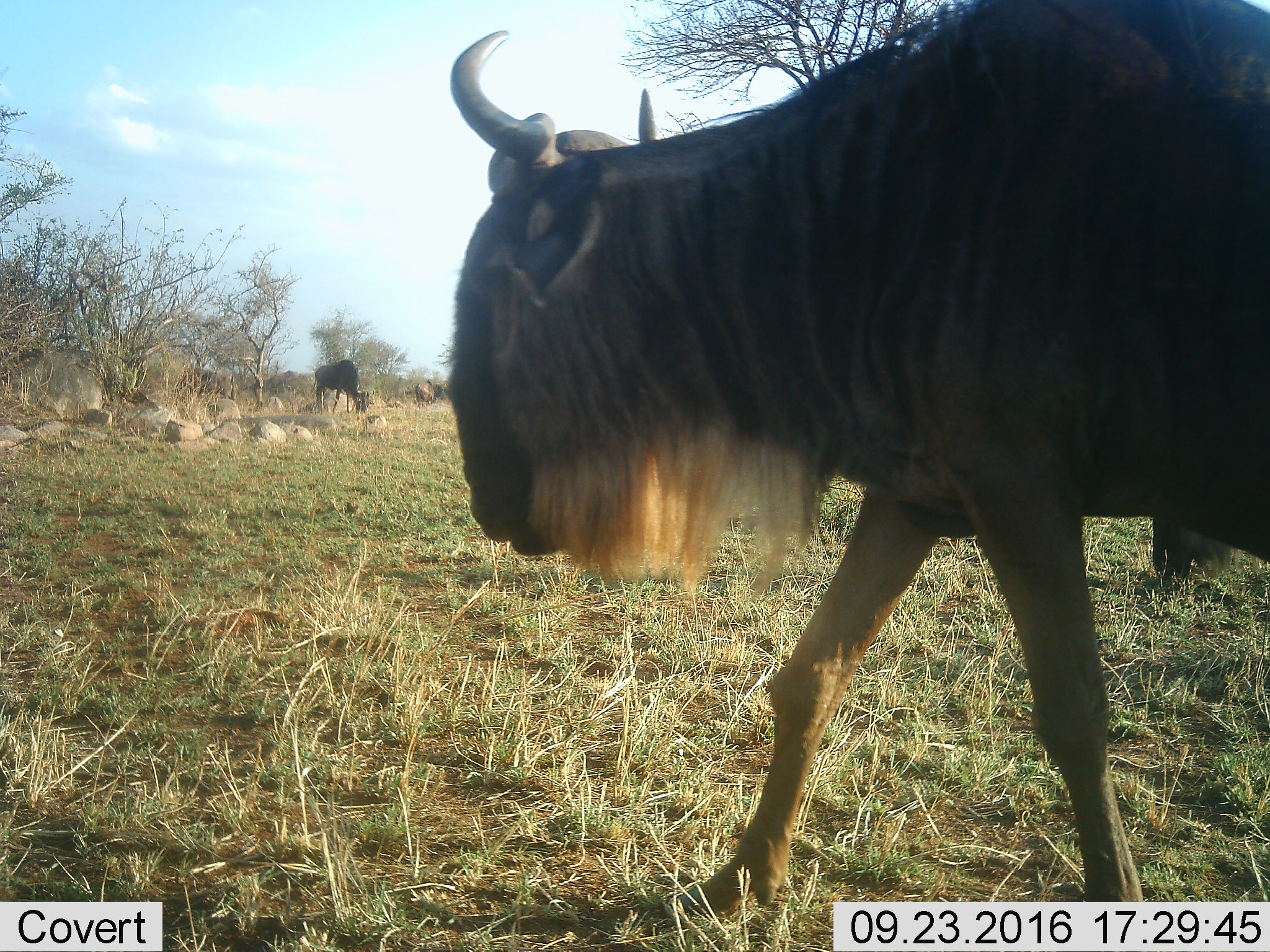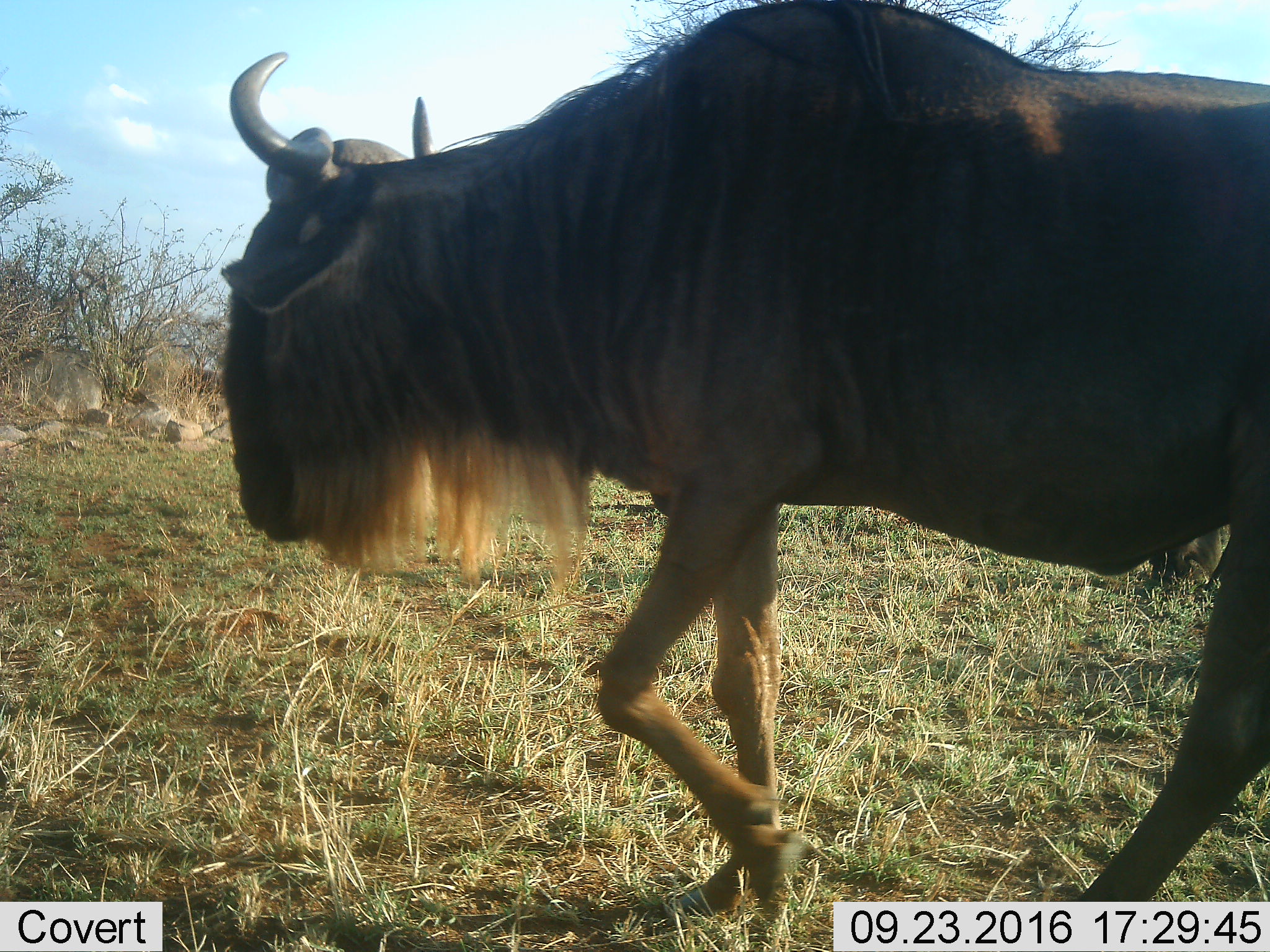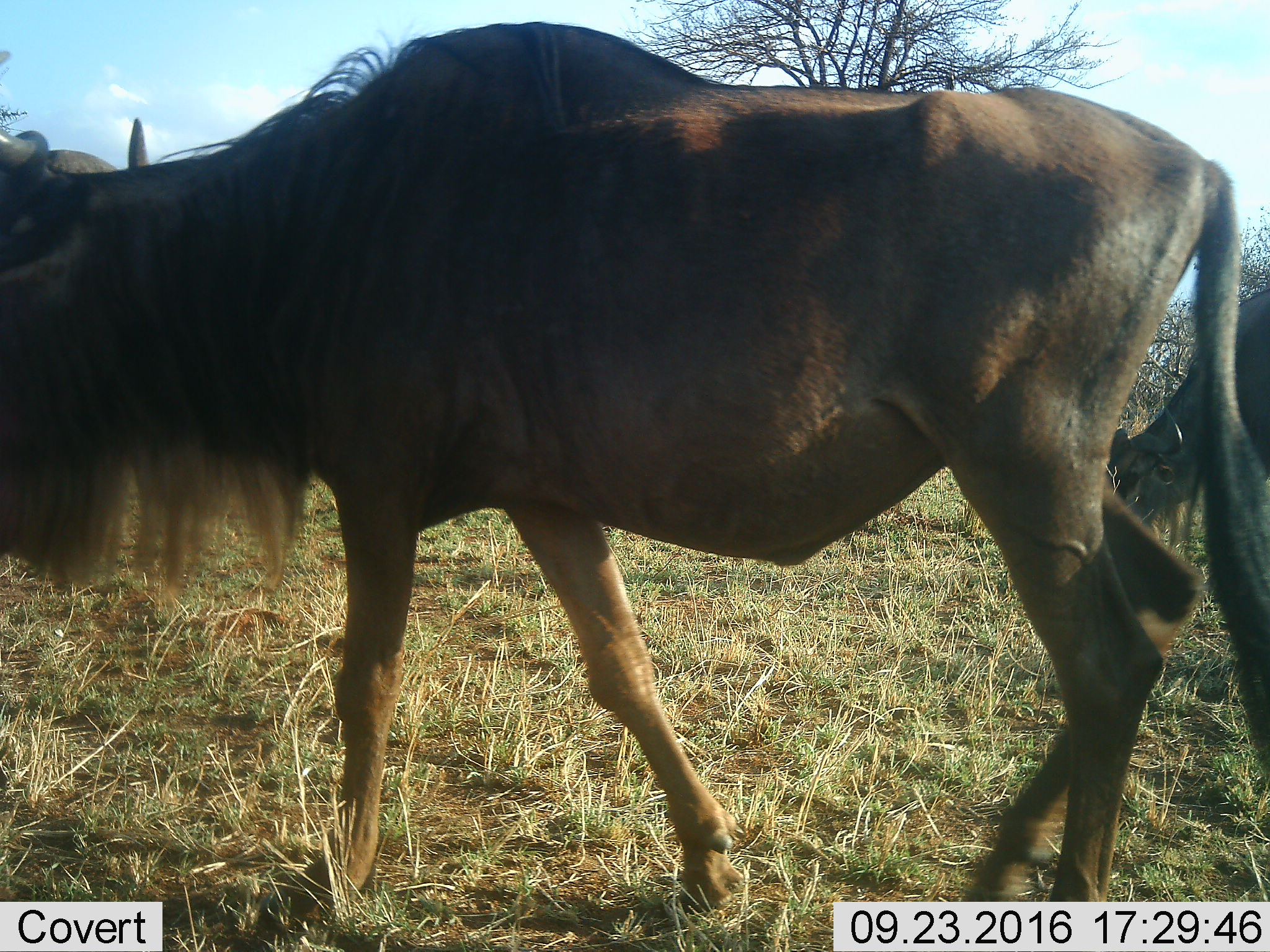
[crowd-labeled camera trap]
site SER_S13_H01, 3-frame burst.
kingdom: Animalia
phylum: Chordata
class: Mammalia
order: Artiodactyla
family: Bovidae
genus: Connochaetes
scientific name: Connochaetes taurinus taurinus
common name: blue wildebeest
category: wildebeestblue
Wildebeestblue (blue wildebeest) (Connochaetes taurinus taurinus), count 4. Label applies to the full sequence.